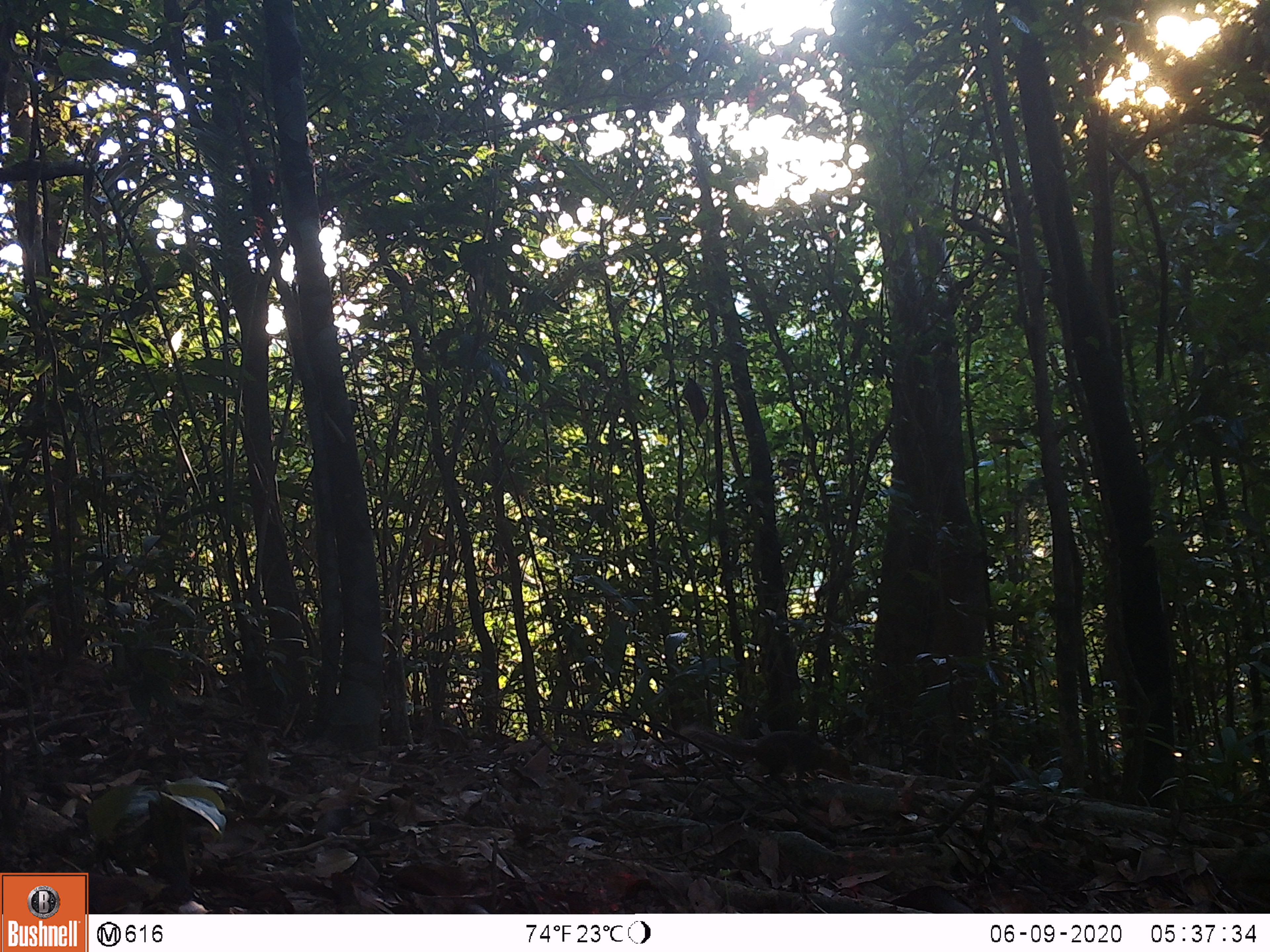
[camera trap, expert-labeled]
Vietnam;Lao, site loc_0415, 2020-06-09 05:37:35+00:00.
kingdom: Animalia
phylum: Chordata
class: Mammalia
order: Rodentia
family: Sciuridae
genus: Dremomys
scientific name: Dremomys rufigenis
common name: red-cheeked squirrel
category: red cheeked squirrel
Red cheeked squirrel (red-cheeked squirrel) (Dremomys rufigenis). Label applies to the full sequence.